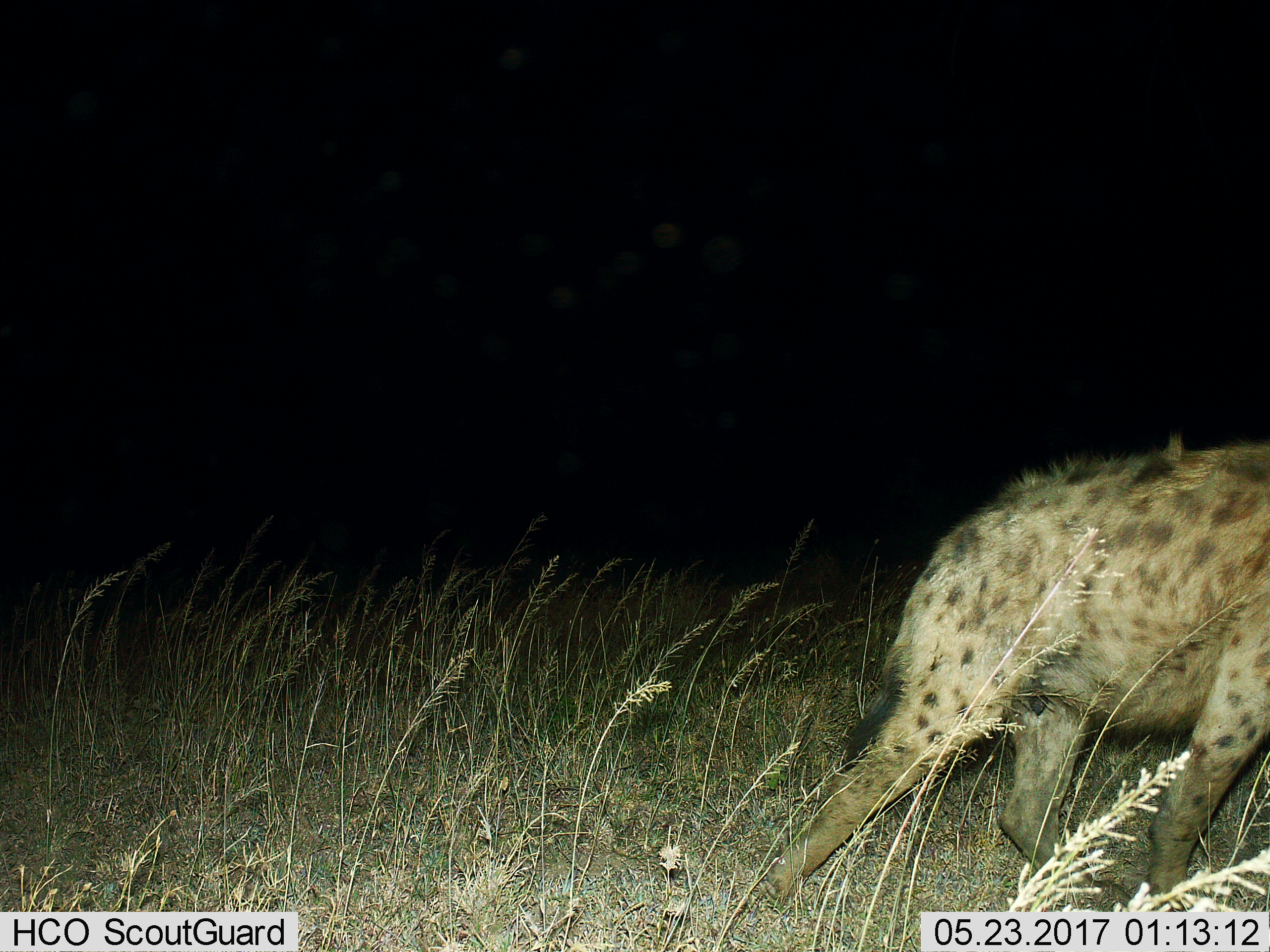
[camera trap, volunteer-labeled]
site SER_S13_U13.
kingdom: Animalia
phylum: Chordata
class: Mammalia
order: Carnivora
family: Hyaenidae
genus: Crocuta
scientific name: Crocuta crocuta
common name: spotted hyena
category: hyenaspotted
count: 1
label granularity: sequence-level